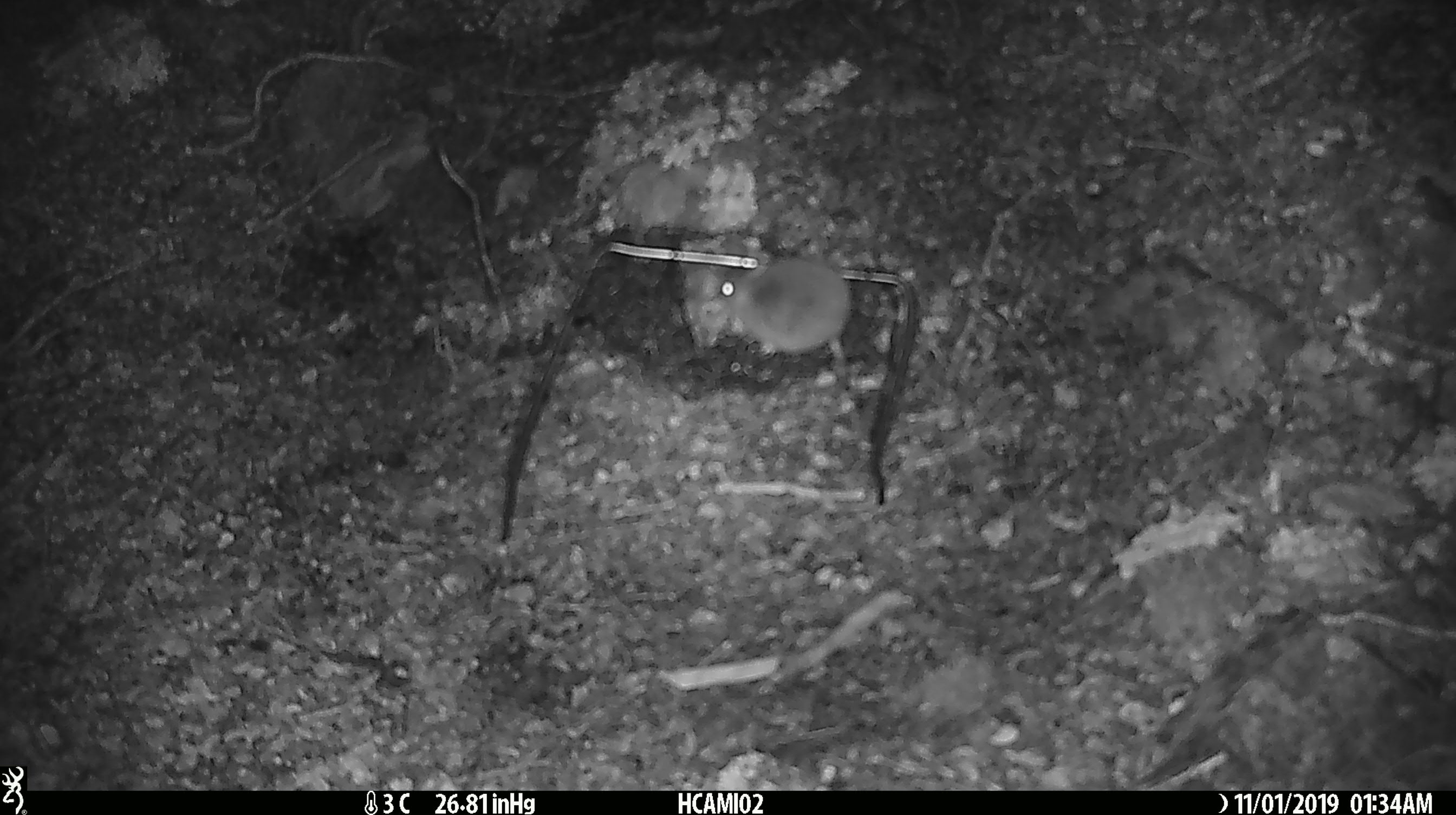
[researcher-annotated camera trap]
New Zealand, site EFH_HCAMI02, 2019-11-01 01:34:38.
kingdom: Animalia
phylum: Chordata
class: Mammalia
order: Rodentia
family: Muridae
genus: Mus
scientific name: Mus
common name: mouse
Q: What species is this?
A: Mouse (Mus).